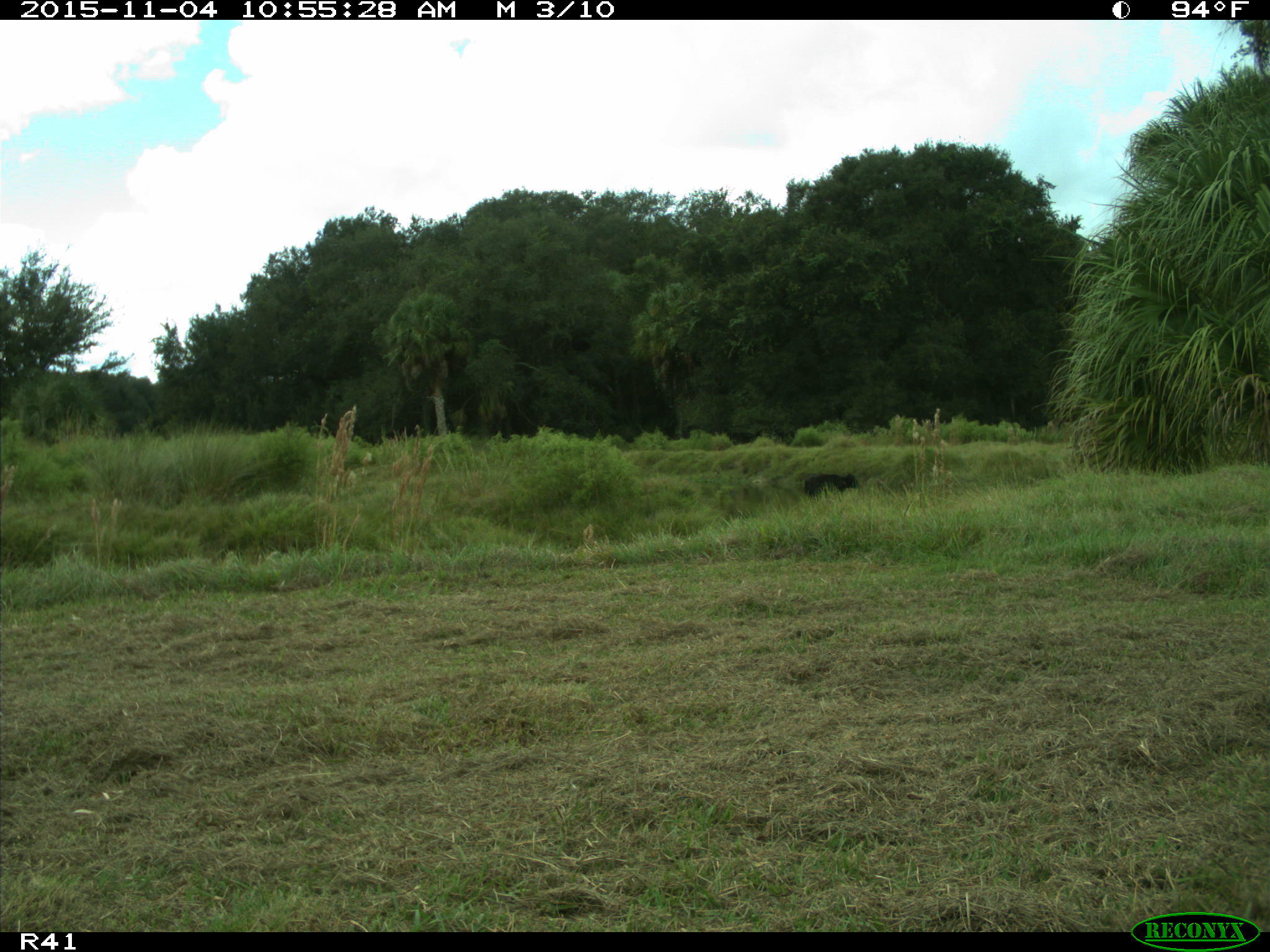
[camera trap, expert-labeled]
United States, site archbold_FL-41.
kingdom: Animalia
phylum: Chordata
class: Mammalia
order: Artiodactyla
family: Bovidae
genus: Bos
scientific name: Bos taurus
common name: domestic cow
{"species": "Bos taurus (domestic cow)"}